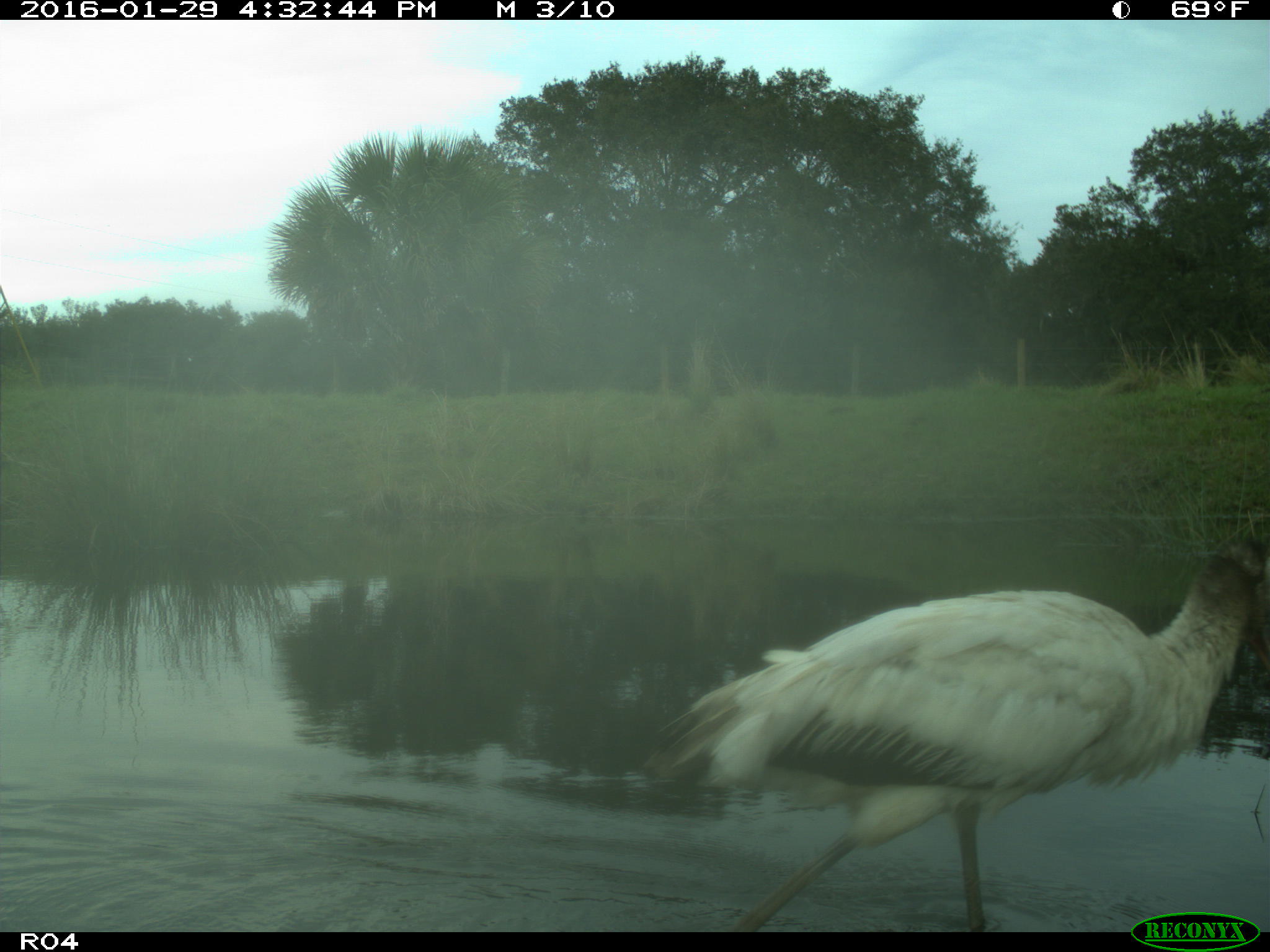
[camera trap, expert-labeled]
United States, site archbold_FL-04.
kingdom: Animalia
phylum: Chordata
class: Aves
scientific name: Aves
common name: birds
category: unidentified bird